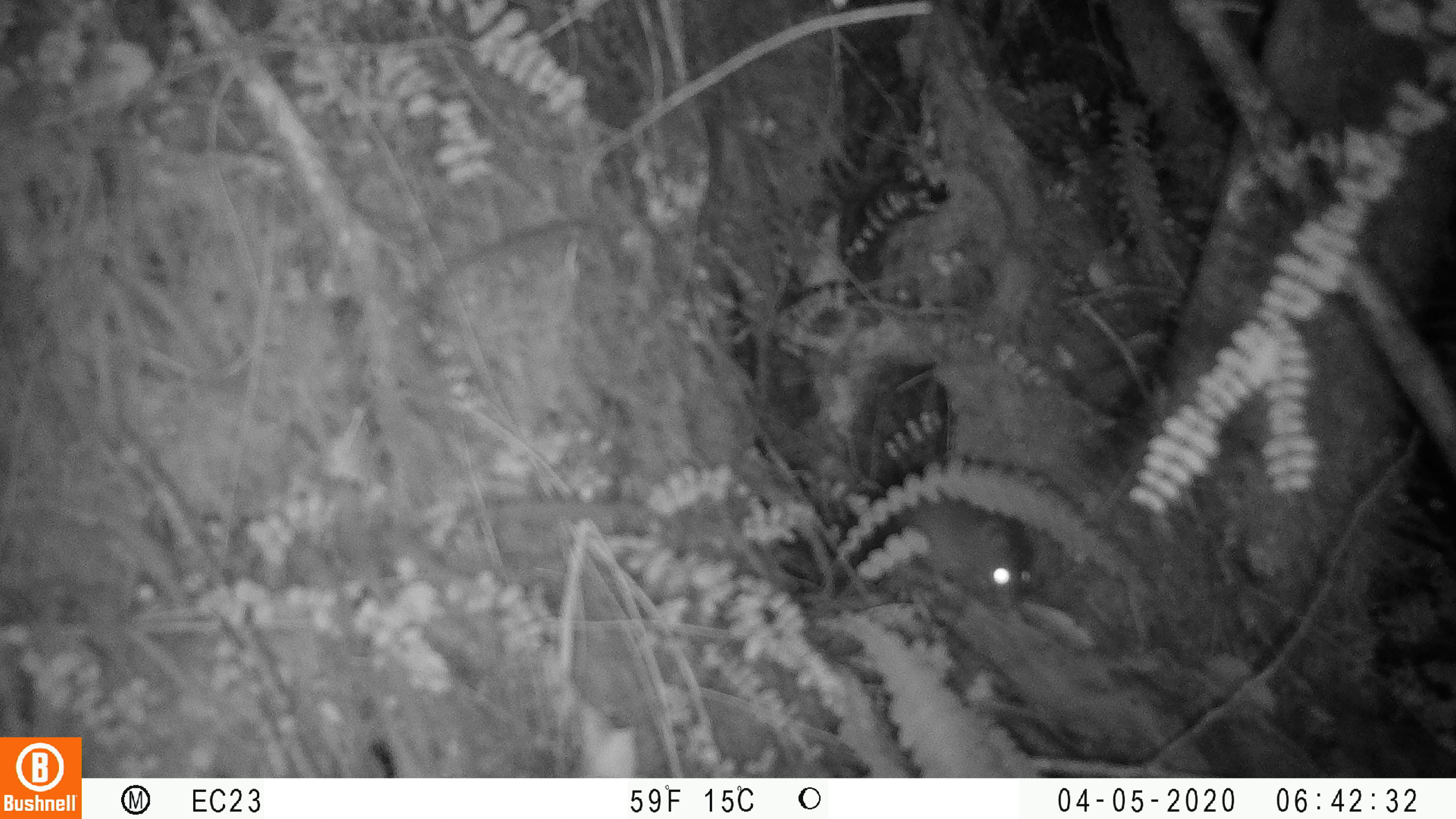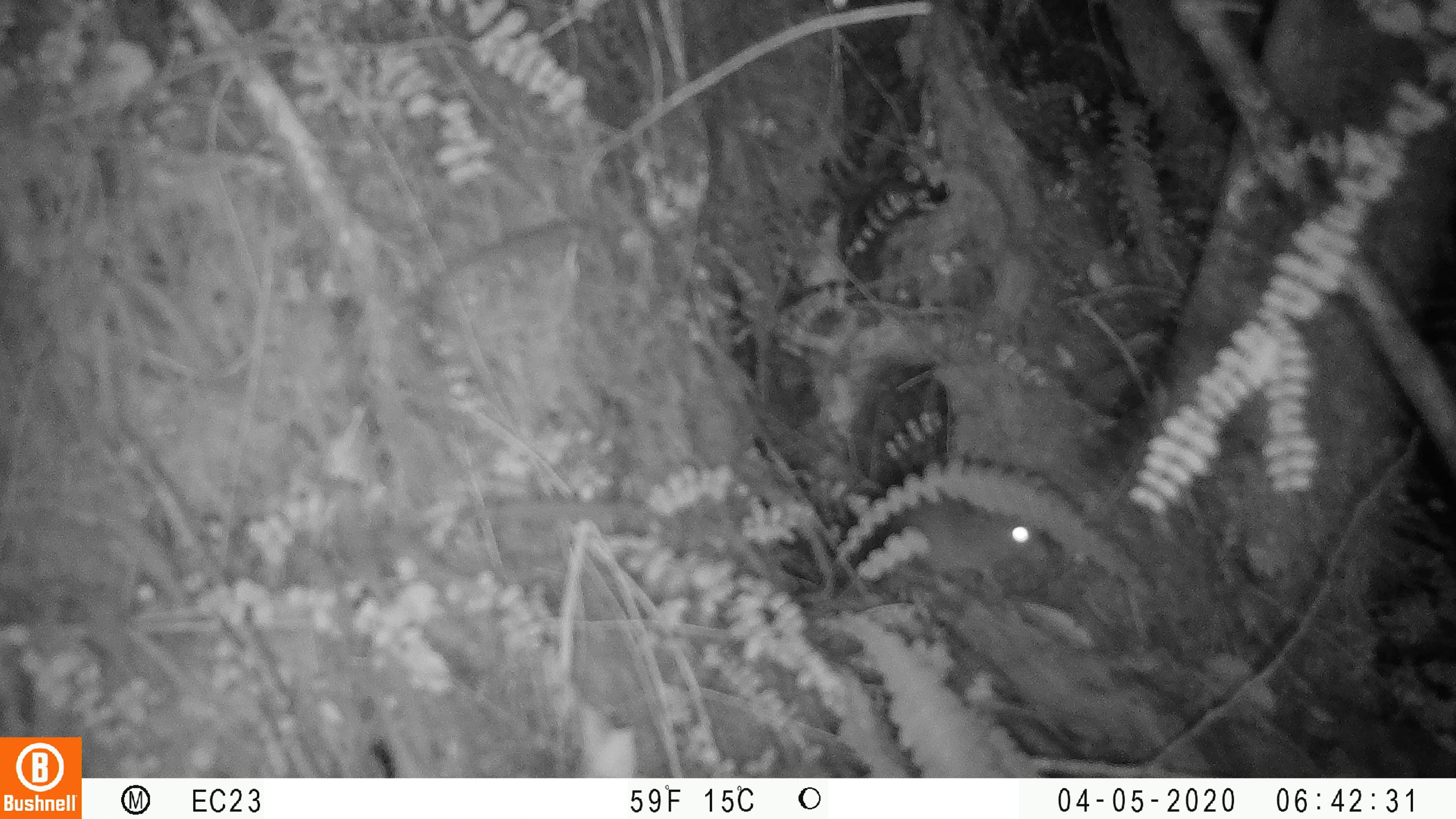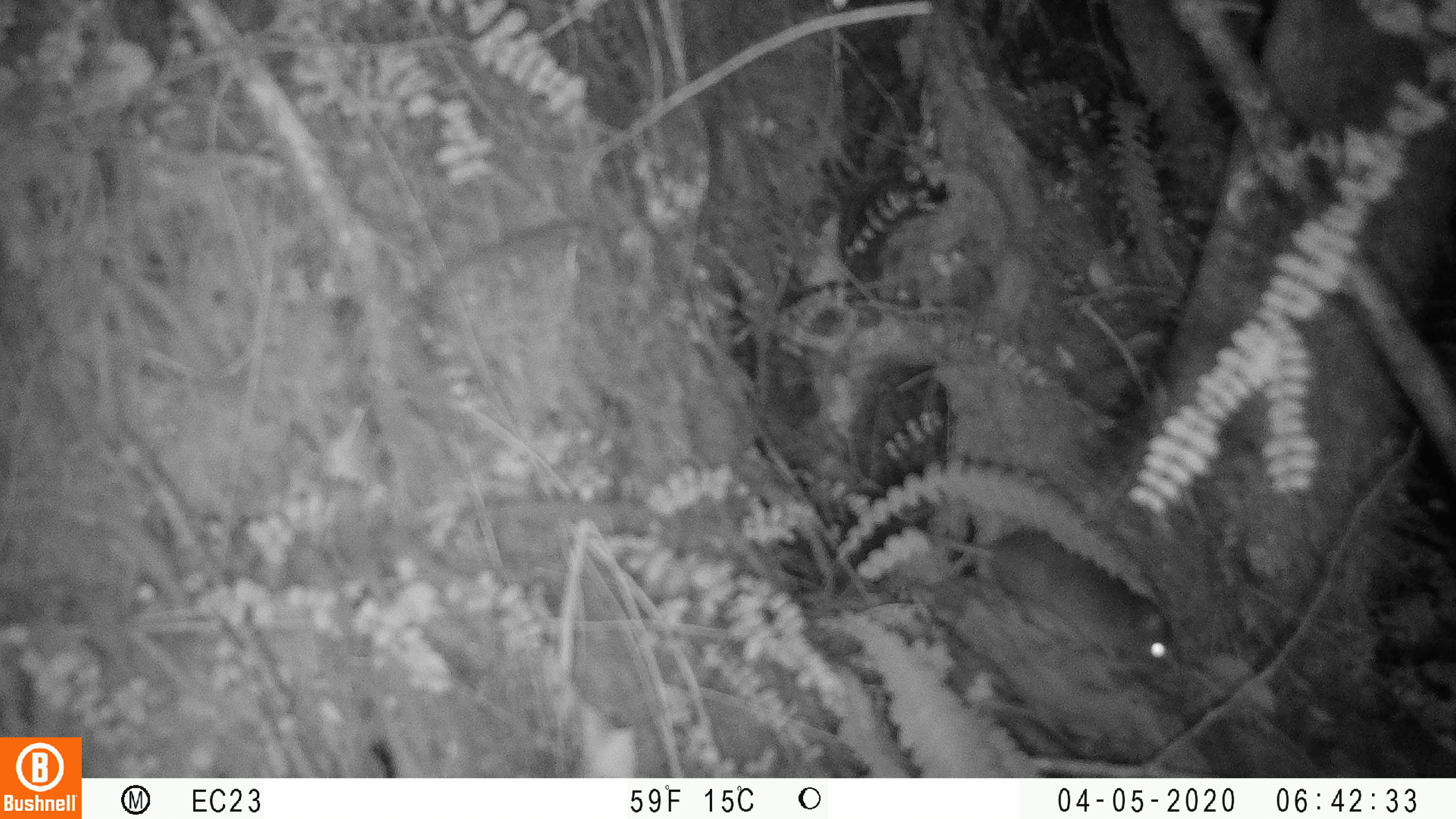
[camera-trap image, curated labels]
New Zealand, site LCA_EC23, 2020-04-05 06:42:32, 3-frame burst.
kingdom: Animalia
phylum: Chordata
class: Mammalia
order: Rodentia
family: Muridae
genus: Rattus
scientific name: Rattus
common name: rat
Rat (Rattus).